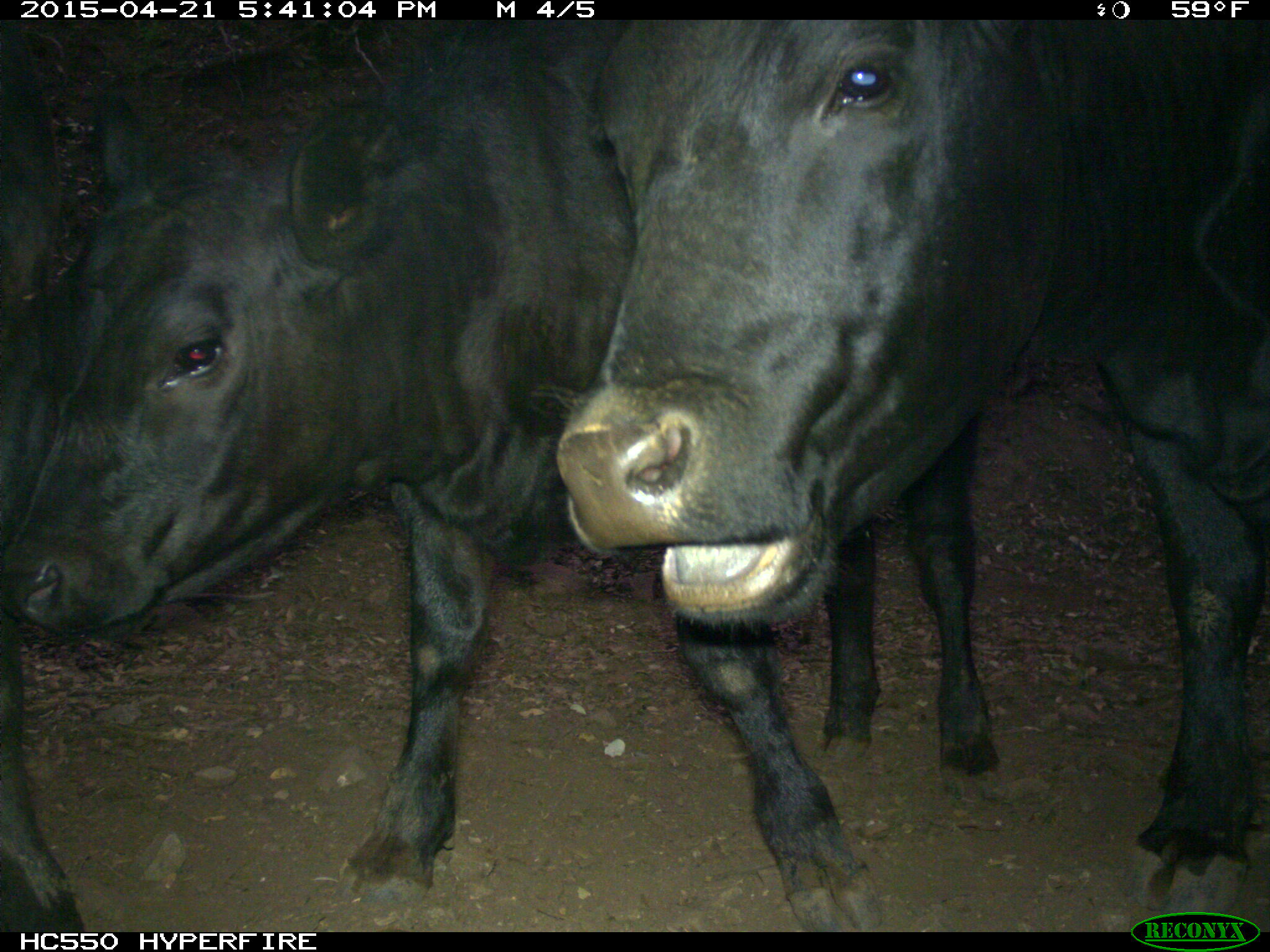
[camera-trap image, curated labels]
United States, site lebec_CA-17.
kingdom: Animalia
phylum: Chordata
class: Mammalia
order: Artiodactyla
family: Bovidae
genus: Bos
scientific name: Bos taurus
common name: domestic cow